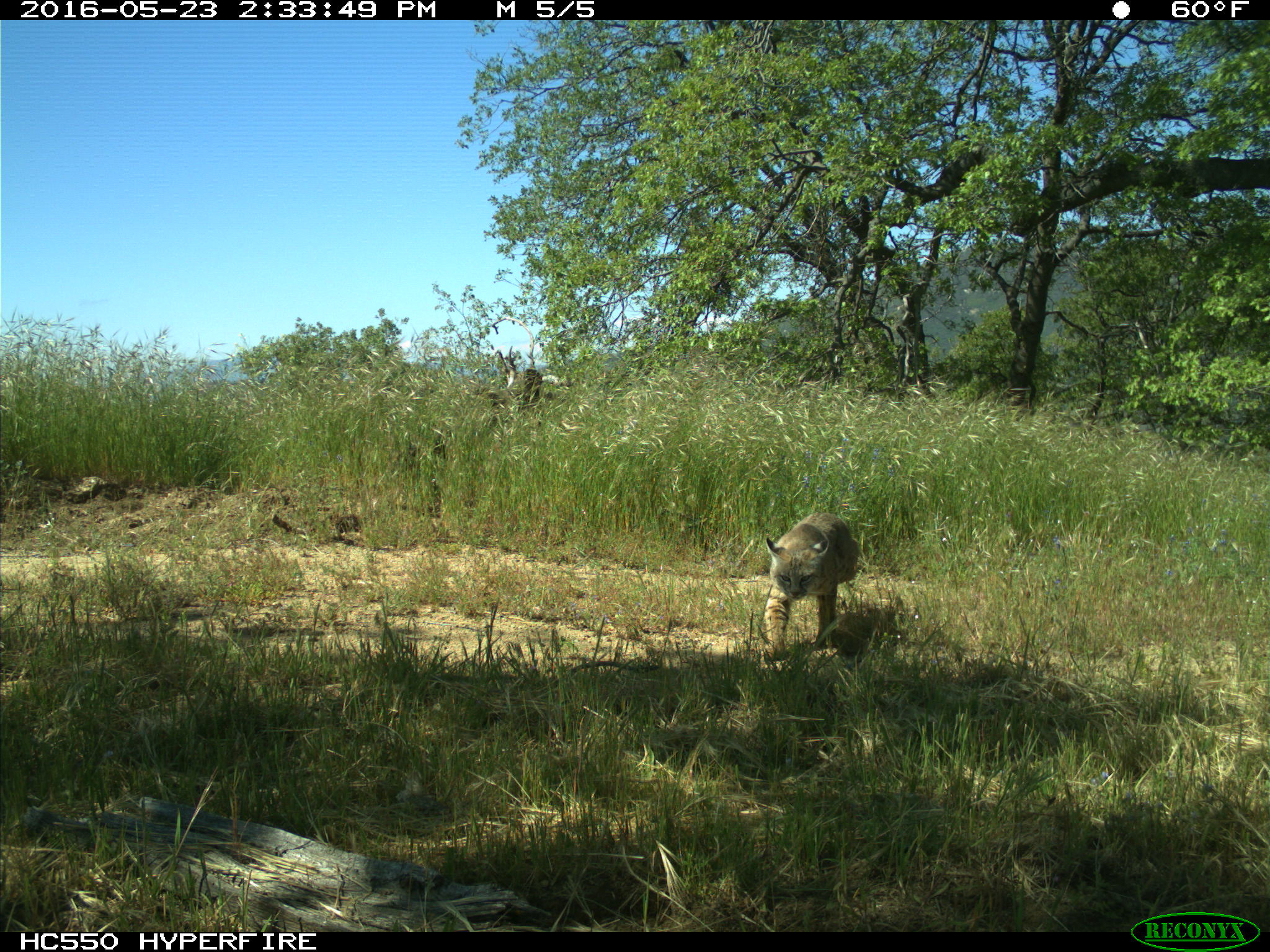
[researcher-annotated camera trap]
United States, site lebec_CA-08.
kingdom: Animalia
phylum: Chordata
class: Mammalia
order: Carnivora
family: Felidae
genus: Lynx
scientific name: Lynx rufus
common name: bobcat